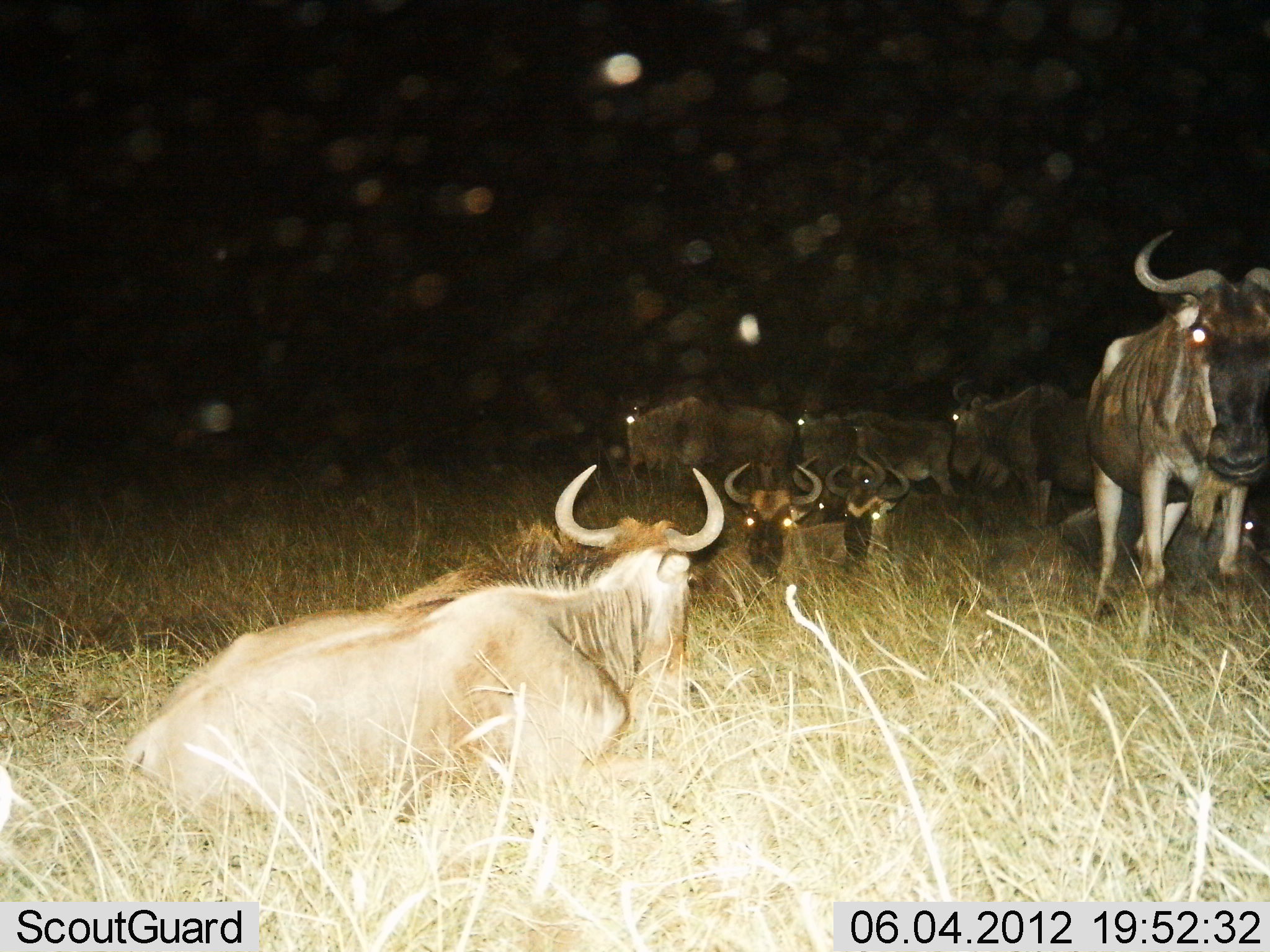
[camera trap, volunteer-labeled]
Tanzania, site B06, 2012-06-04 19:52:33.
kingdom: Animalia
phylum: Chordata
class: Mammalia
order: Artiodactyla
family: Bovidae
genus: Connochaetes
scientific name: Connochaetes taurinus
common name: blue wildebeest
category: wildebeest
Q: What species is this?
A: Wildebeest (blue wildebeest) (Connochaetes taurinus).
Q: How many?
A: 9.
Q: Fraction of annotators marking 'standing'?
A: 70%.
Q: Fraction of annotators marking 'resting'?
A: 90%.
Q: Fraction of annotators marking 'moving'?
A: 20%.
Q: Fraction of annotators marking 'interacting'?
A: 0%.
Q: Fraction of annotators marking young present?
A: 20%.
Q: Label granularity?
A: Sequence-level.